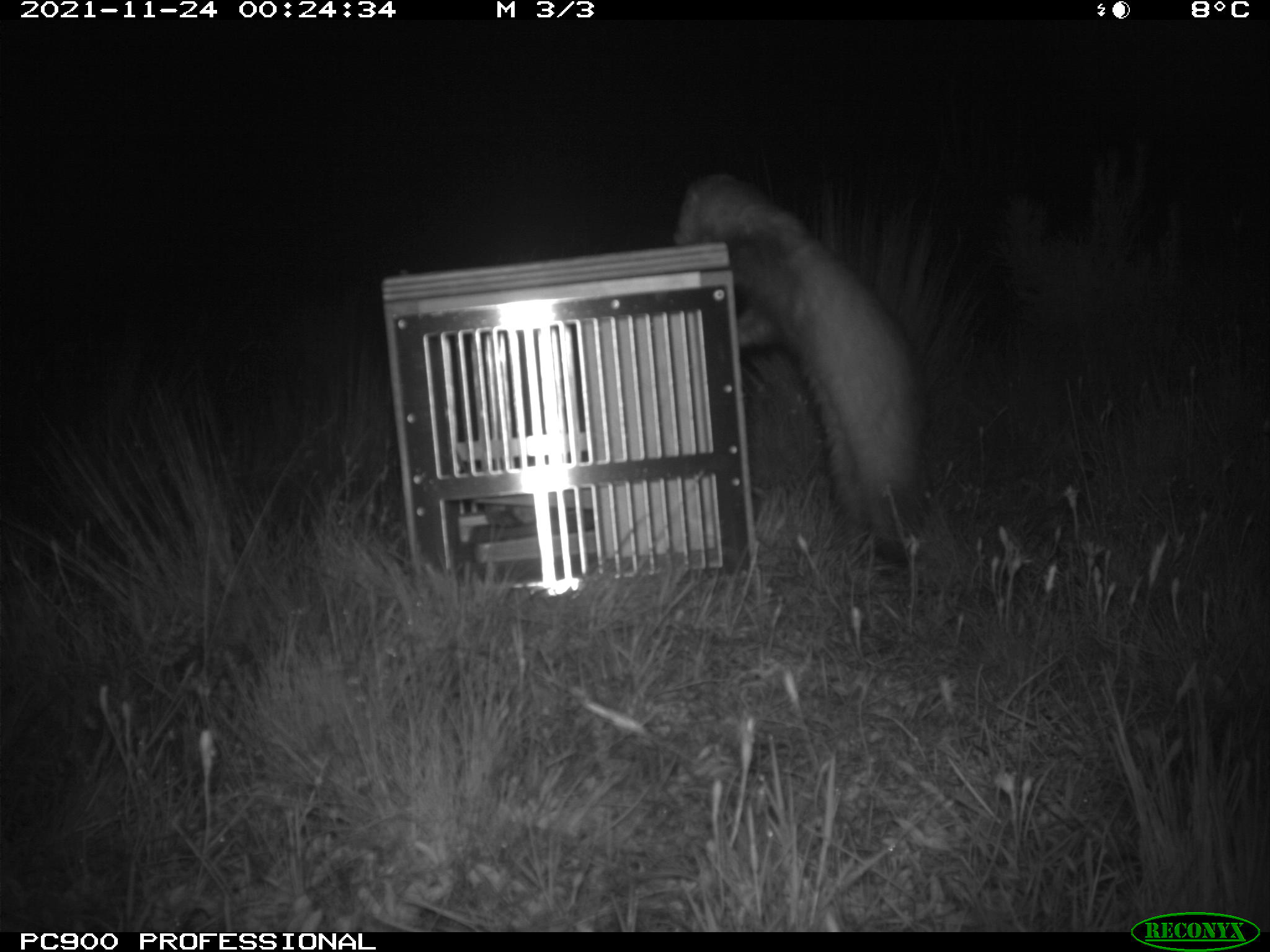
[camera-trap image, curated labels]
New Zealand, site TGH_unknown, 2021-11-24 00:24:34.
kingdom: Animalia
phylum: Chordata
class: Mammalia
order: Carnivora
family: Mustelidae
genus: Mustela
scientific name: Mustela furo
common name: ferret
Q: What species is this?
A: Ferret (Mustela furo).